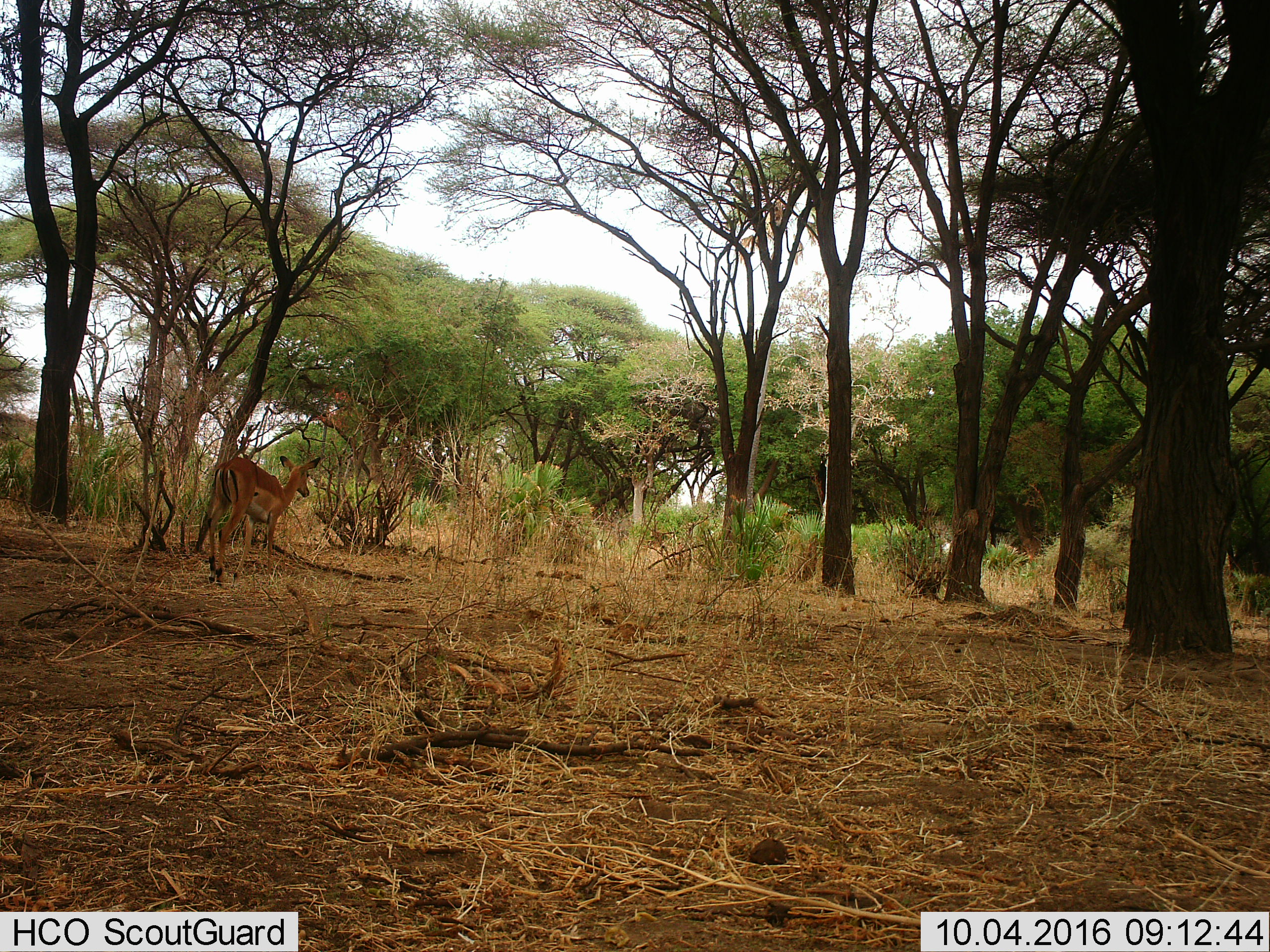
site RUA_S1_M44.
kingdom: Animalia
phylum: Chordata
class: Mammalia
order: Artiodactyla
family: Bovidae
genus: Aepyceros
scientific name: Aepyceros melampus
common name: impala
Impala (Aepyceros melampus), count 1. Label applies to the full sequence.